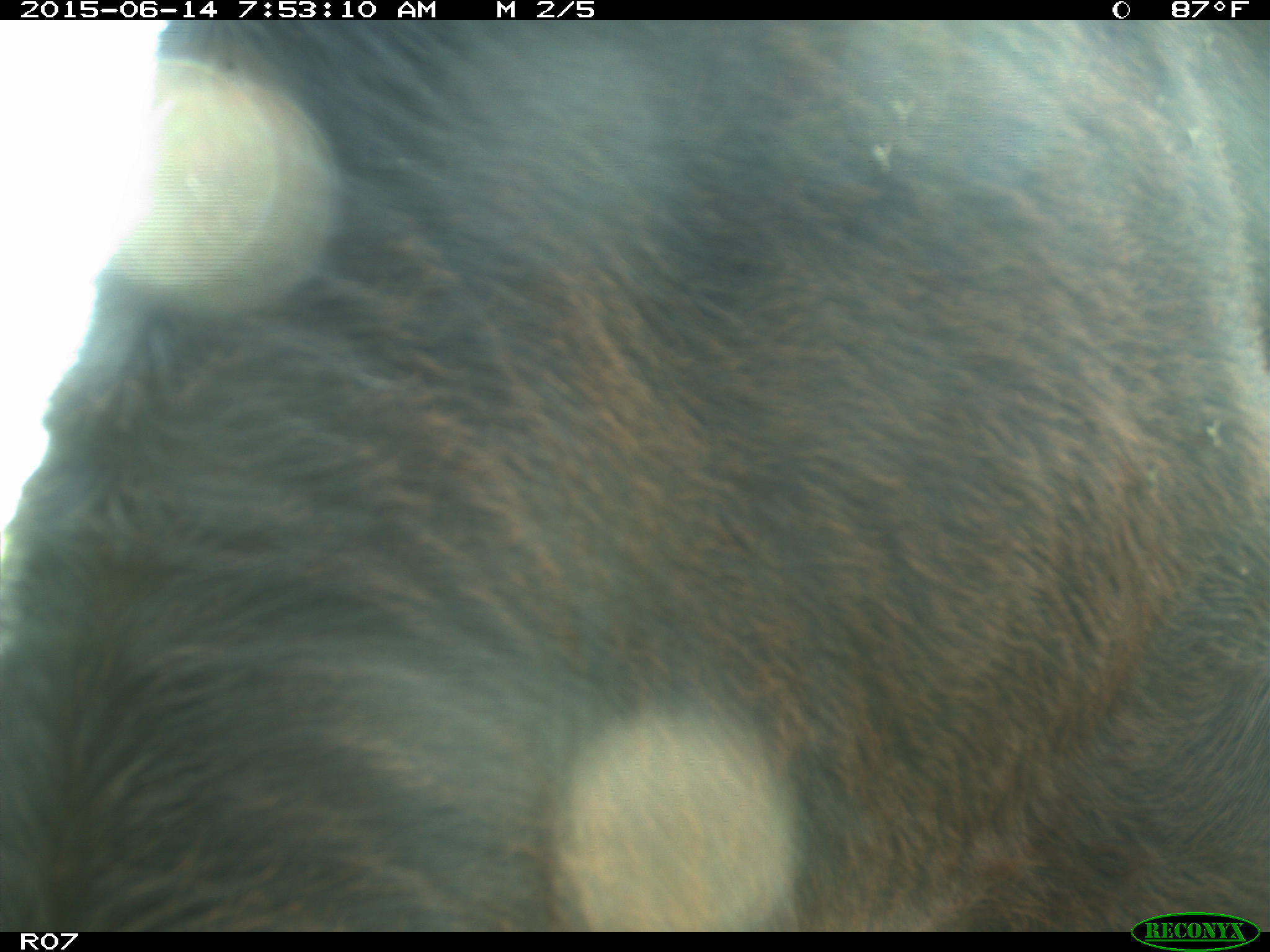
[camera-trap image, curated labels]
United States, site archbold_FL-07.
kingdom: Animalia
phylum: Chordata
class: Mammalia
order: Artiodactyla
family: Bovidae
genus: Bos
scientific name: Bos taurus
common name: domestic cow